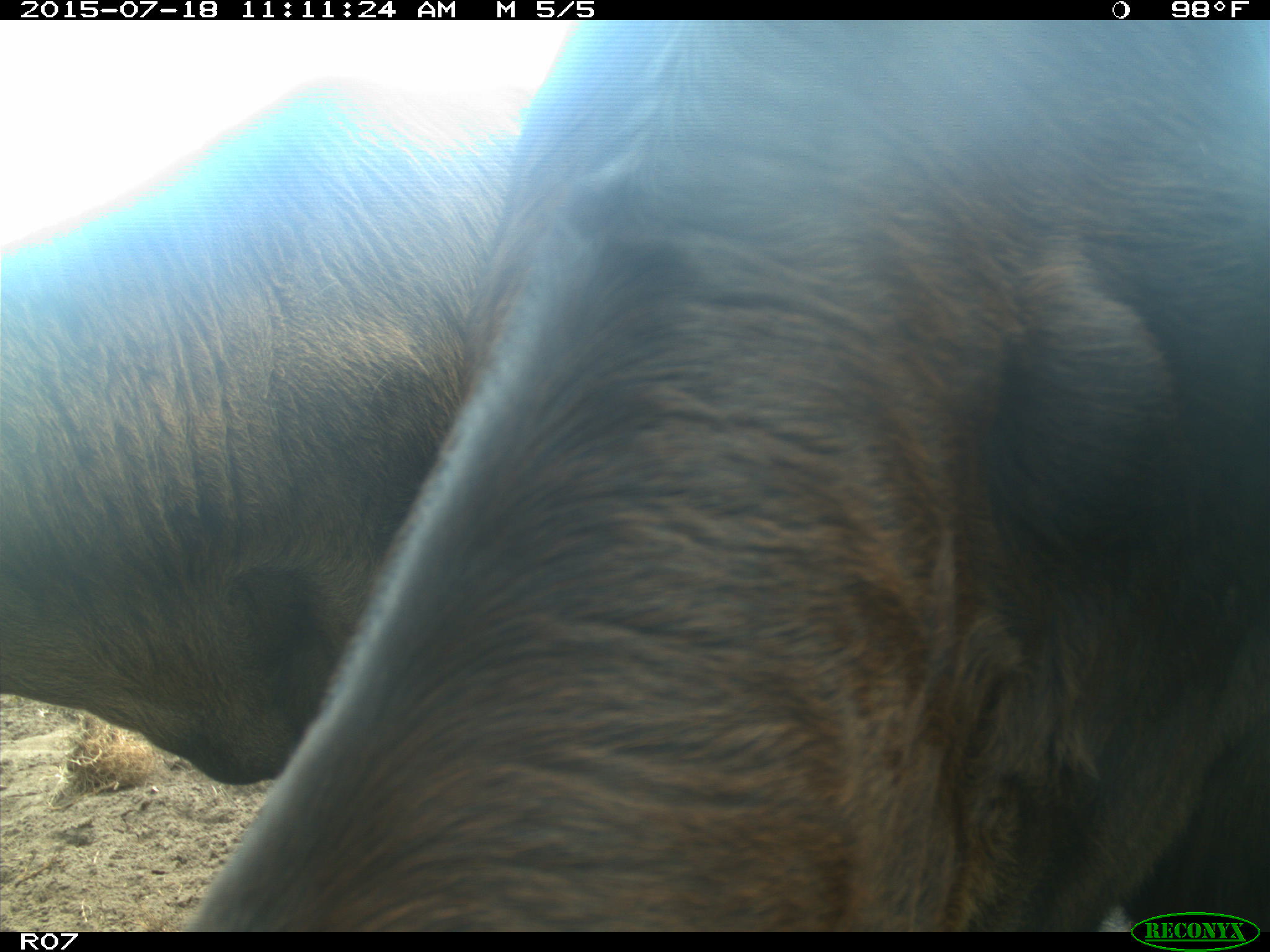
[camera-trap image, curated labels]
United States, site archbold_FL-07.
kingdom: Animalia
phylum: Chordata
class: Mammalia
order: Artiodactyla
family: Bovidae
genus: Bos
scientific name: Bos taurus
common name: domestic cow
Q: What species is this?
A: Bos taurus (domestic cow).